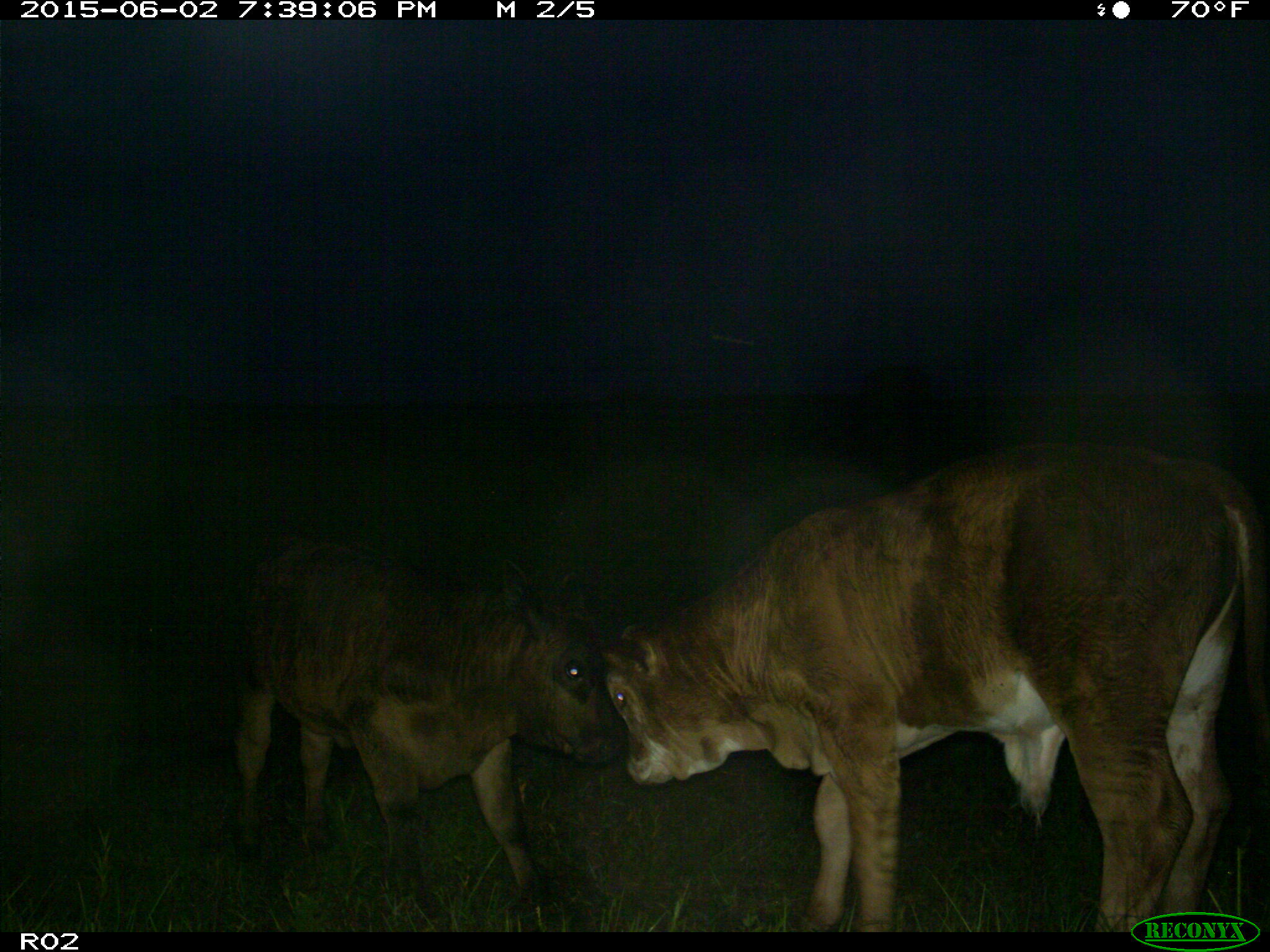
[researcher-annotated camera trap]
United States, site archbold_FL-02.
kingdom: Animalia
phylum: Chordata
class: Mammalia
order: Artiodactyla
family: Bovidae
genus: Bos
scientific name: Bos taurus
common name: domestic cow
Bos taurus (domestic cow).